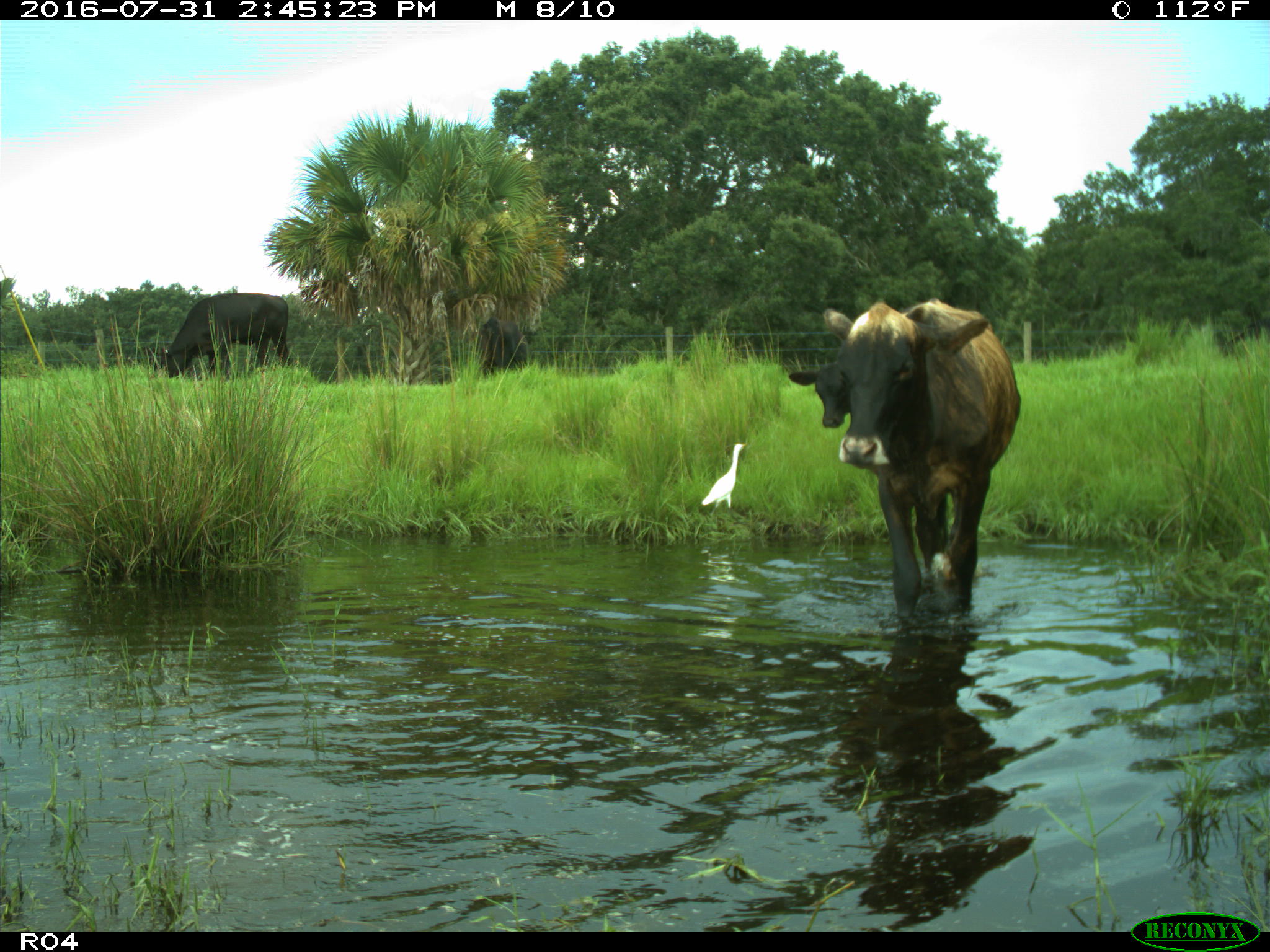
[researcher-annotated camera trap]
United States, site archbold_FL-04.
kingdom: Animalia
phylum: Chordata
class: Mammalia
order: Artiodactyla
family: Bovidae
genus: Bos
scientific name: Bos taurus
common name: domestic cow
Bos taurus (domestic cow).